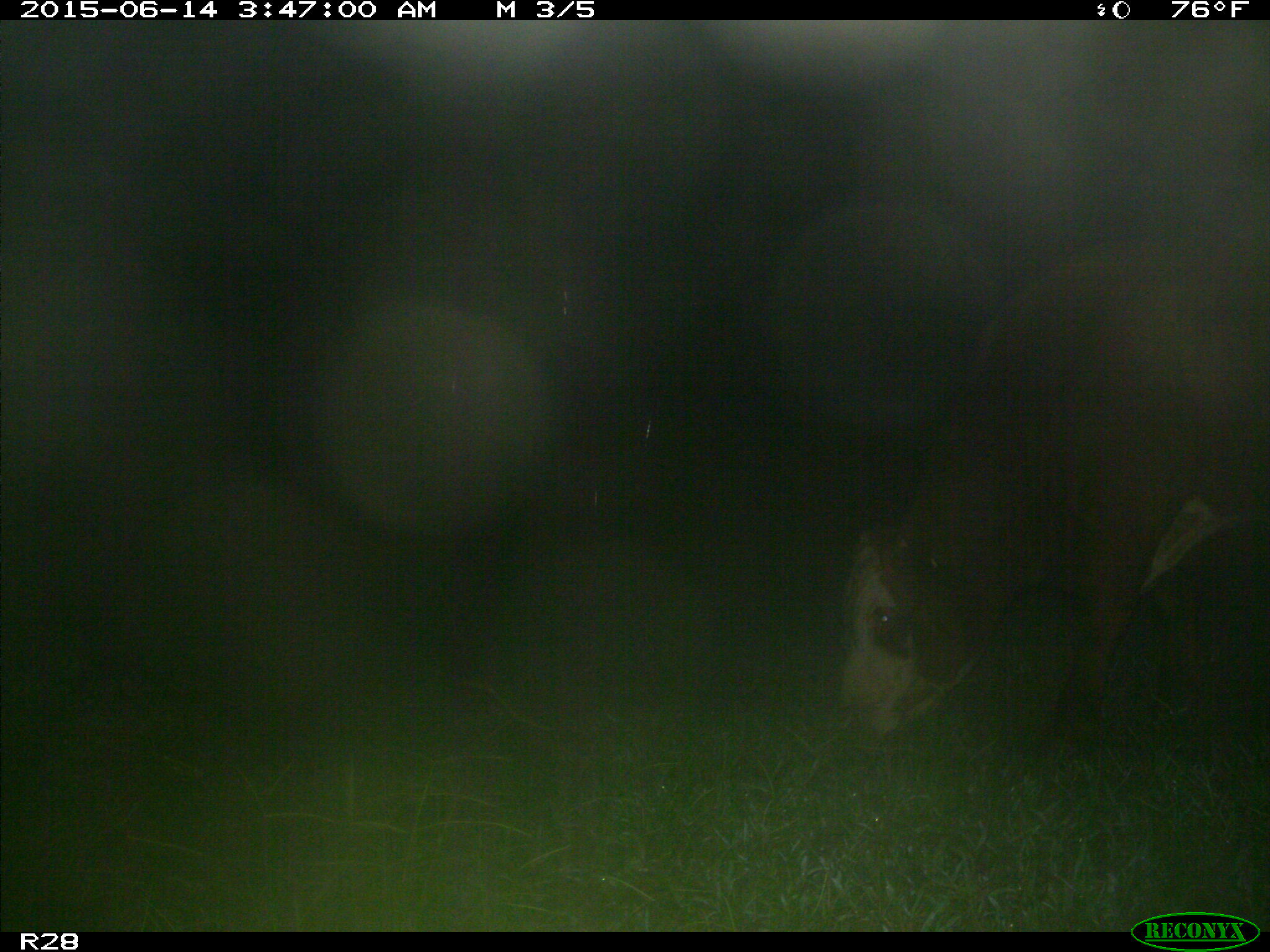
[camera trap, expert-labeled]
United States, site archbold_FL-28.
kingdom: Animalia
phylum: Chordata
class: Mammalia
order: Artiodactyla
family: Bovidae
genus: Bos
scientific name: Bos taurus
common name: domestic cow